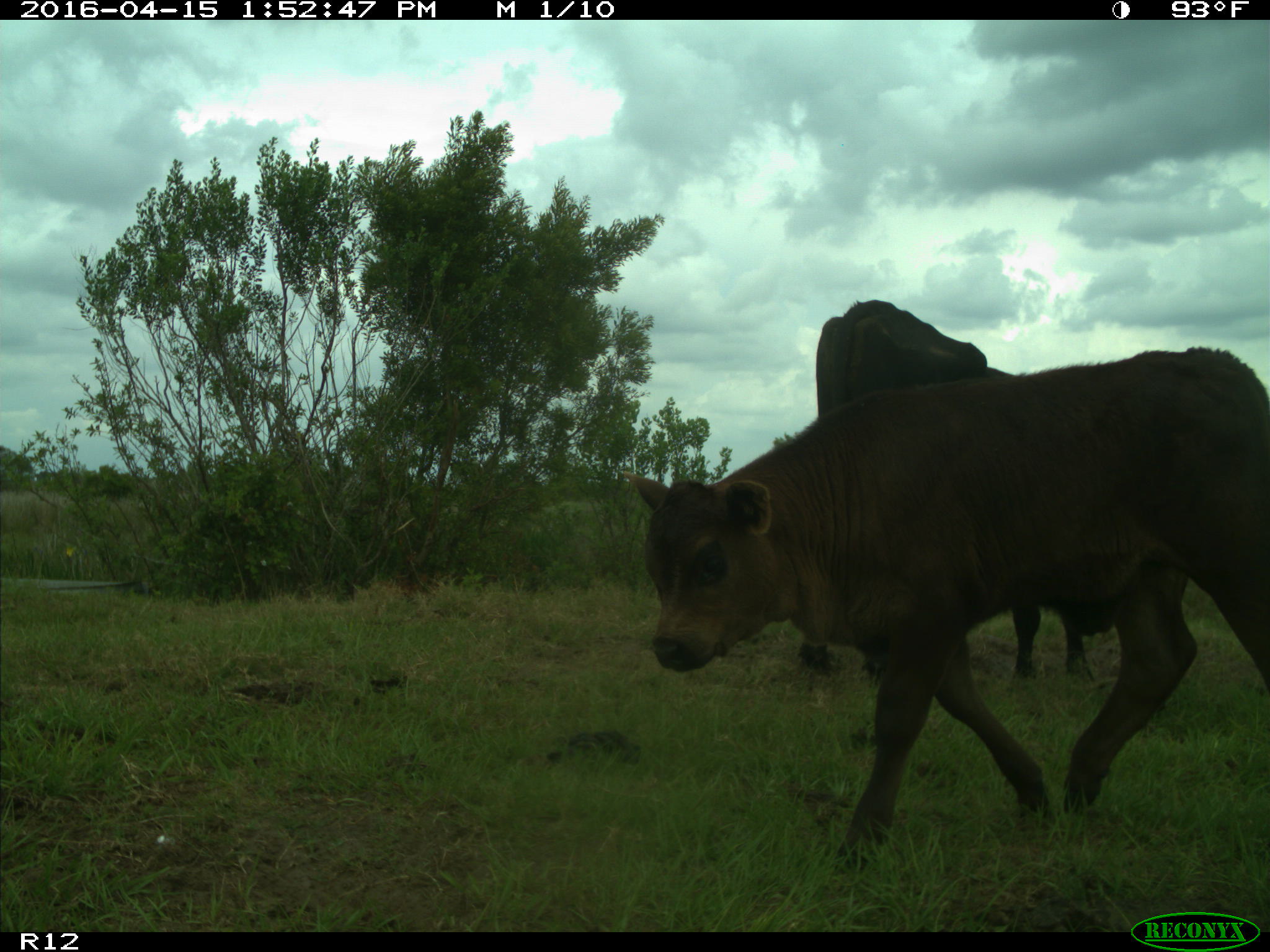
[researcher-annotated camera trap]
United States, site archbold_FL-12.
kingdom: Animalia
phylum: Chordata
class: Mammalia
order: Artiodactyla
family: Bovidae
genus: Bos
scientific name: Bos taurus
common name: domestic cow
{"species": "Bos taurus (domestic cow)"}